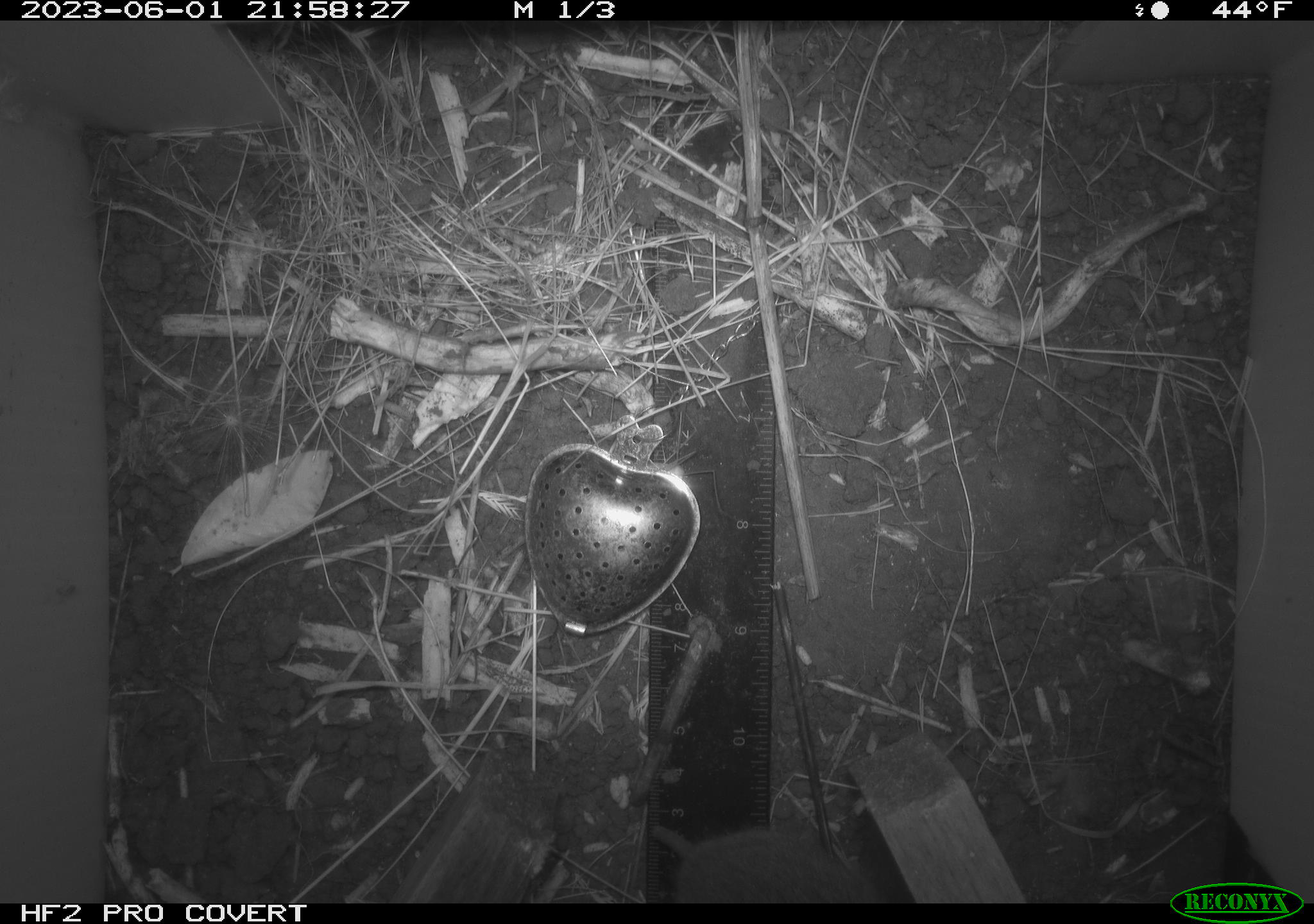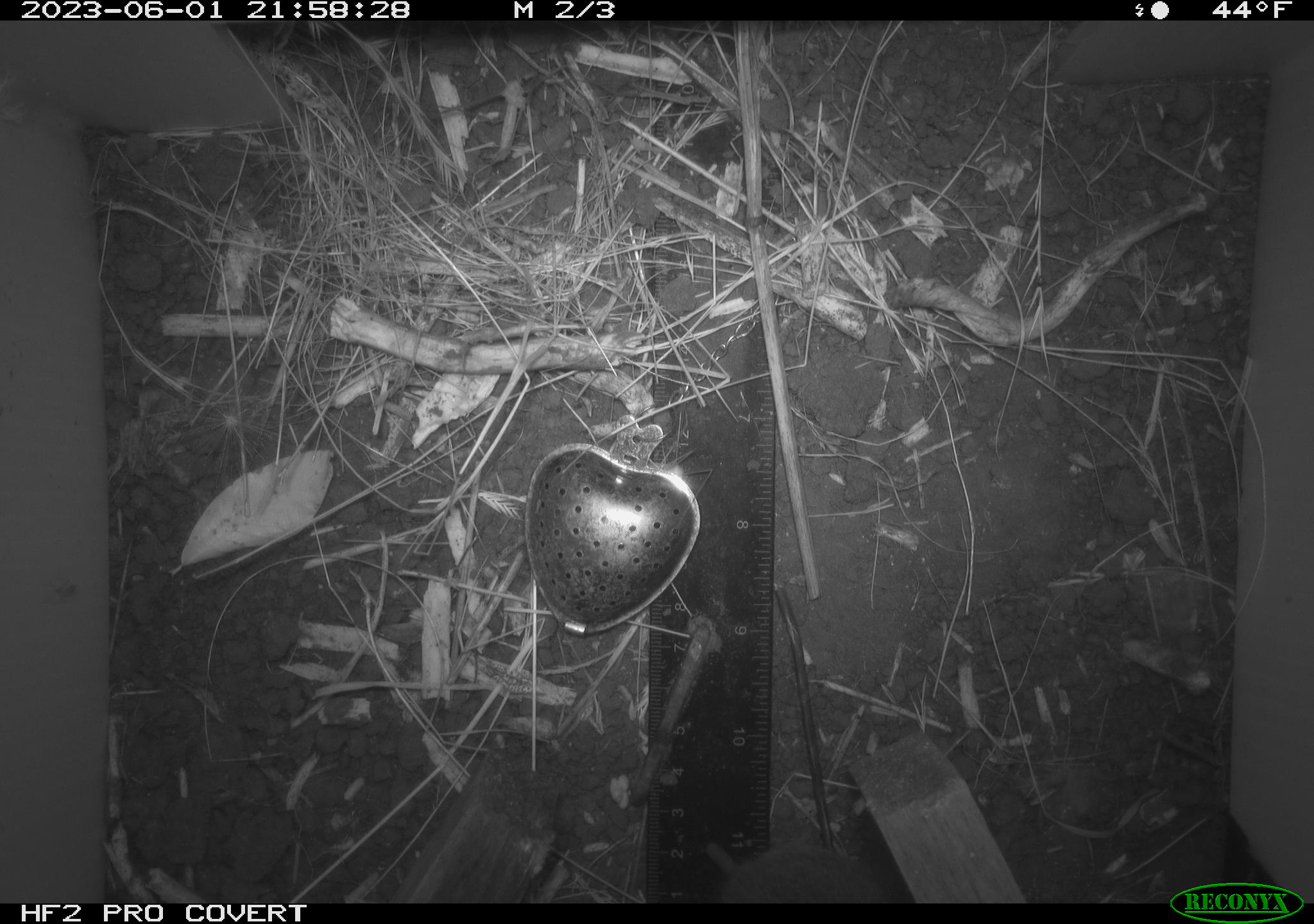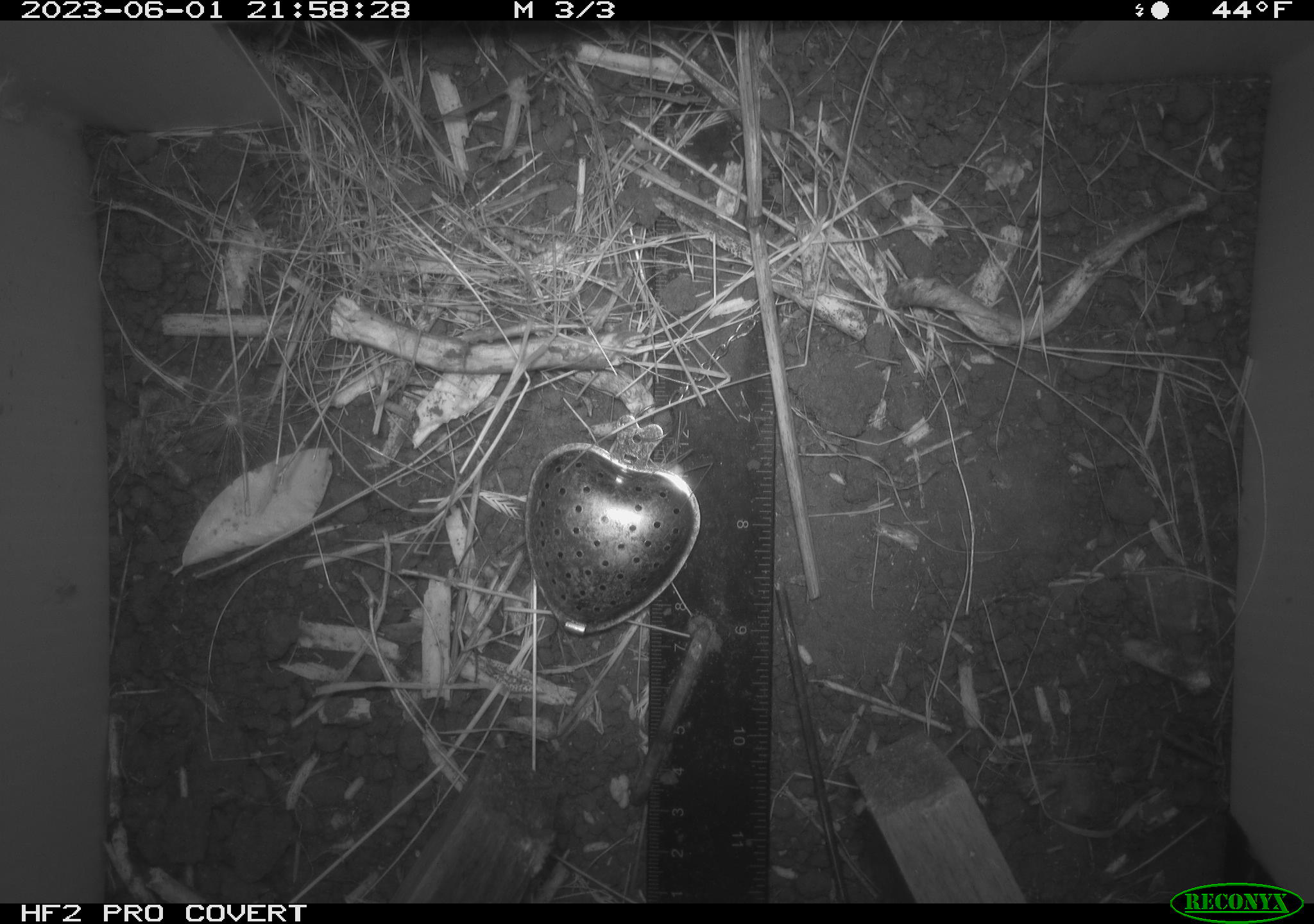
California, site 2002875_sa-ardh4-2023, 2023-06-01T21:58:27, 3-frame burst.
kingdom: Animalia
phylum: Chordata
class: Mammalia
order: Rodentia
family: Cricetidae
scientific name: Arvicolinae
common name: voles, lemmings, and muskrats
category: arvicolinae subfamily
Arvicolinae subfamily (voles, lemmings, and muskrats) (Arvicolinae).